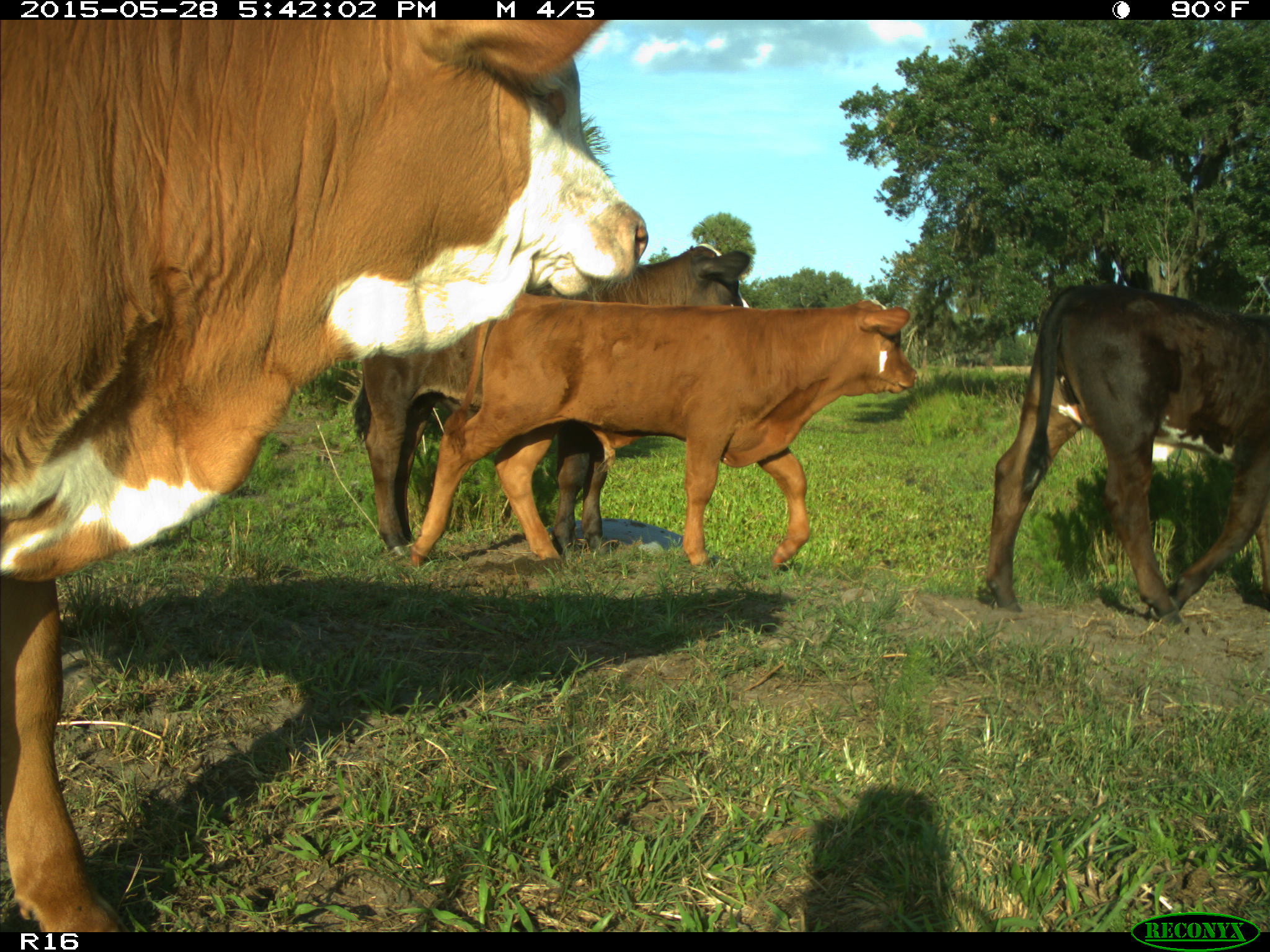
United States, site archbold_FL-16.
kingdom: Animalia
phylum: Chordata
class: Mammalia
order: Artiodactyla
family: Bovidae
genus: Bos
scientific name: Bos taurus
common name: domestic cow